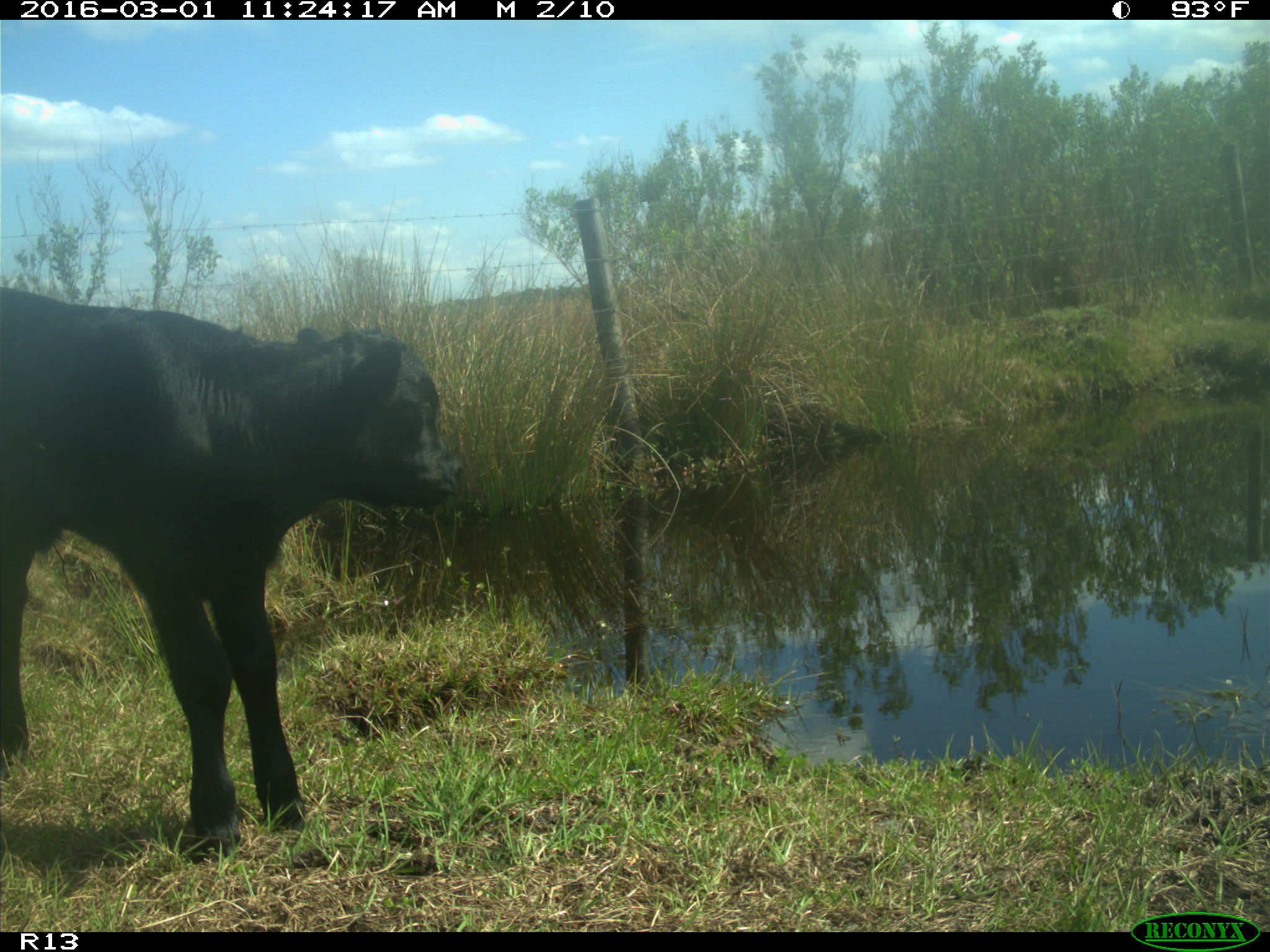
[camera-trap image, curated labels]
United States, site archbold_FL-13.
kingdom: Animalia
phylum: Chordata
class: Mammalia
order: Artiodactyla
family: Bovidae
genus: Bos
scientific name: Bos taurus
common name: domestic cow